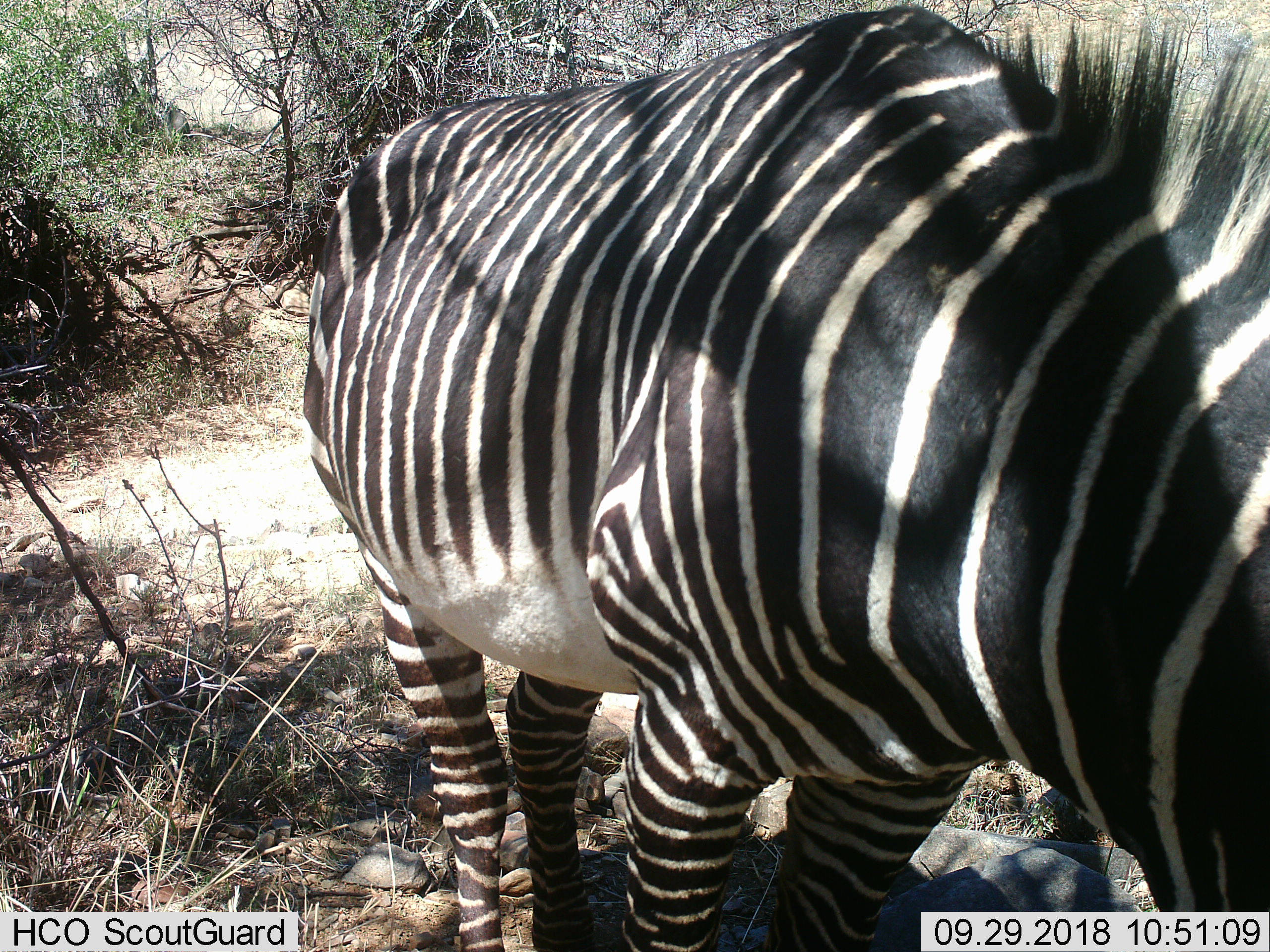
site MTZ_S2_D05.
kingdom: Animalia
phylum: Chordata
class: Mammalia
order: Perissodactyla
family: Equidae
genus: Equus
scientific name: Equus zebra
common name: mountain zebra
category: zebramountain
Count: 1.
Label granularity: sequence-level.